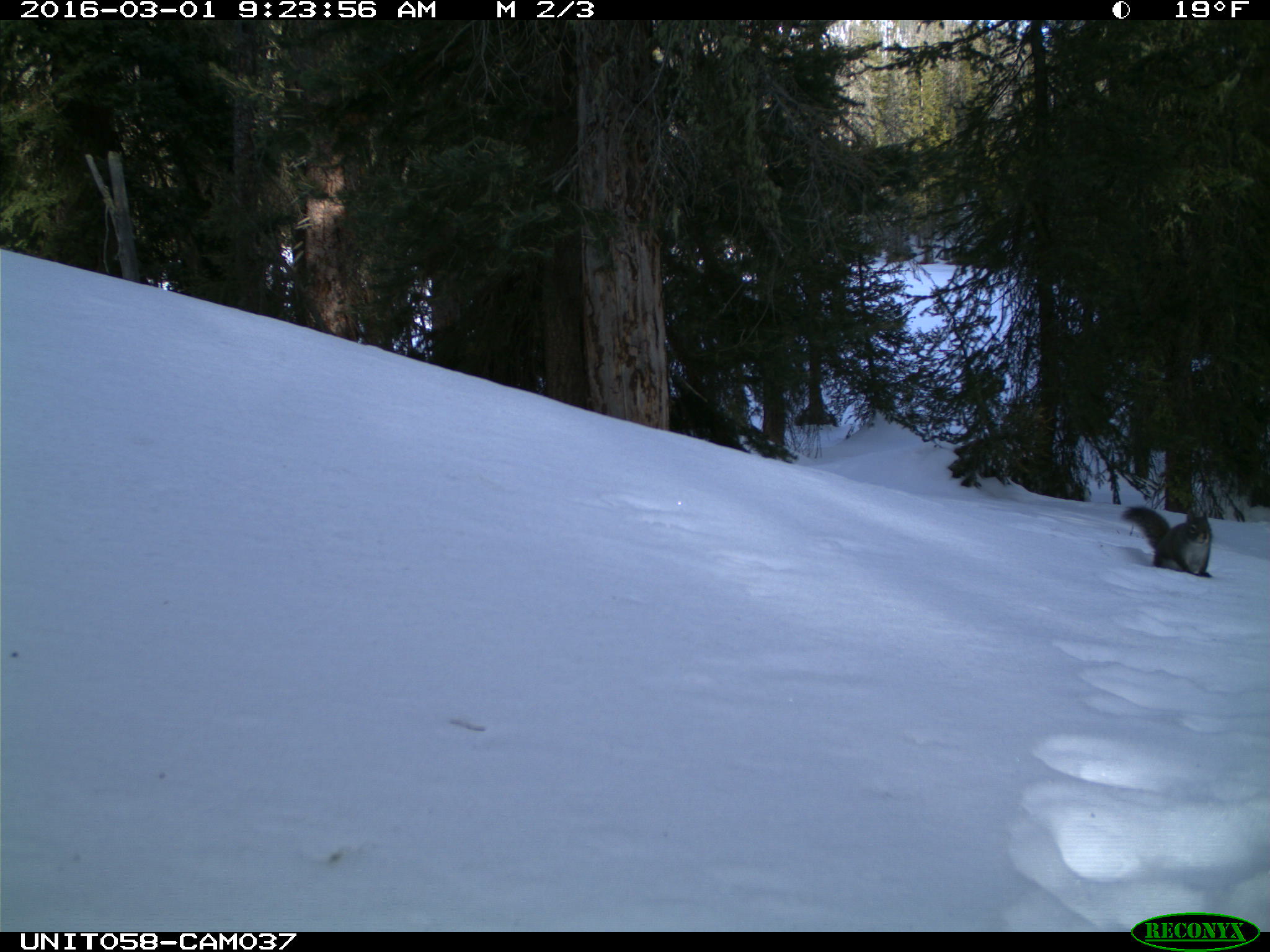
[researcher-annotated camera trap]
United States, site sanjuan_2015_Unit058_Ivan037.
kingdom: Animalia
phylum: Chordata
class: Mammalia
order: Rodentia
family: Sciuridae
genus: Tamiasciurus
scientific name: Tamiasciurus hudsonicus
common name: american red squirrel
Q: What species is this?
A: Tamiasciurus hudsonicus (american red squirrel).